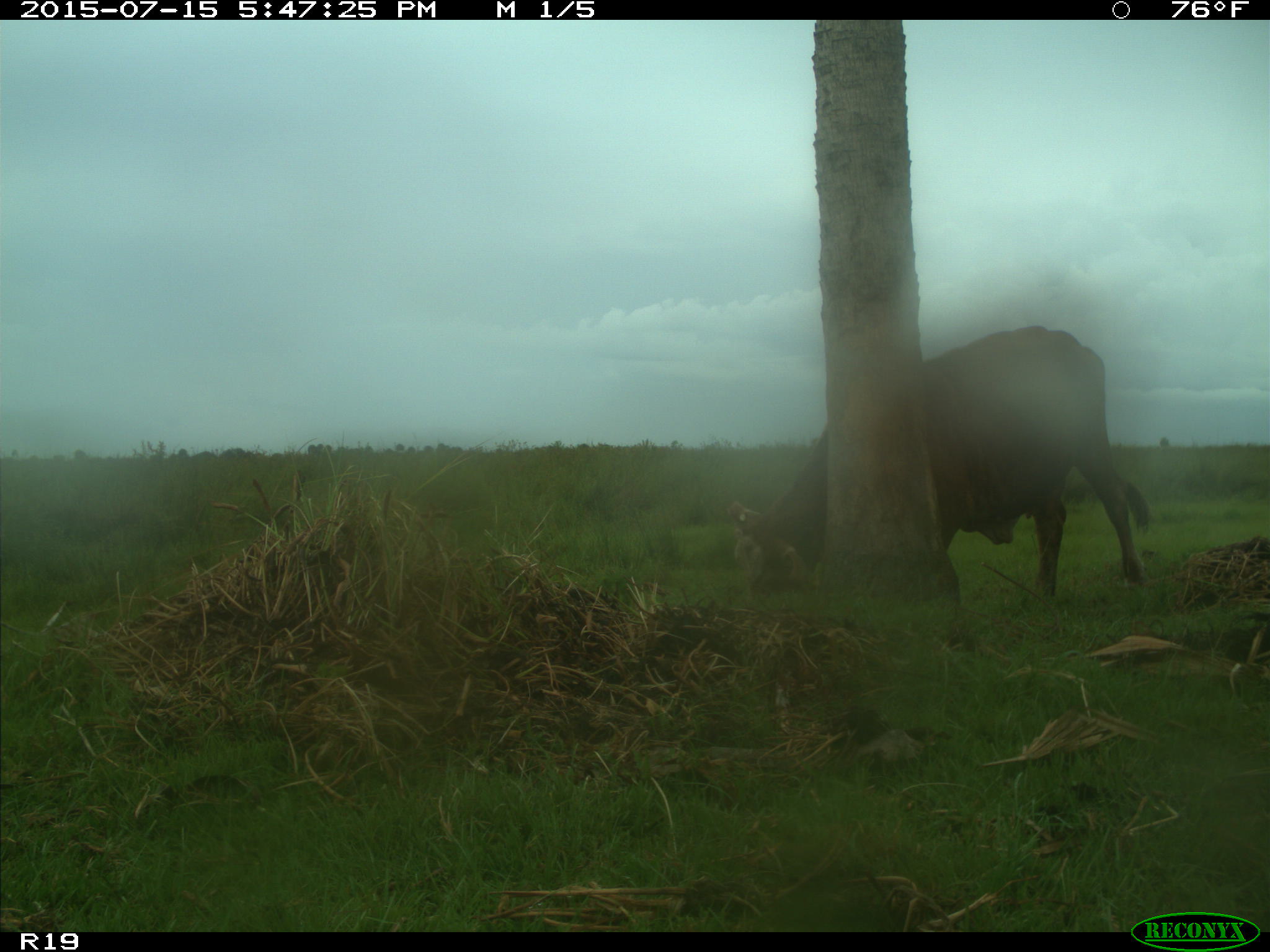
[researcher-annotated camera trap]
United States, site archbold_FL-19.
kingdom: Animalia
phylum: Chordata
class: Mammalia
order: Artiodactyla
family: Bovidae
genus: Bos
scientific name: Bos taurus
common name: domestic cow